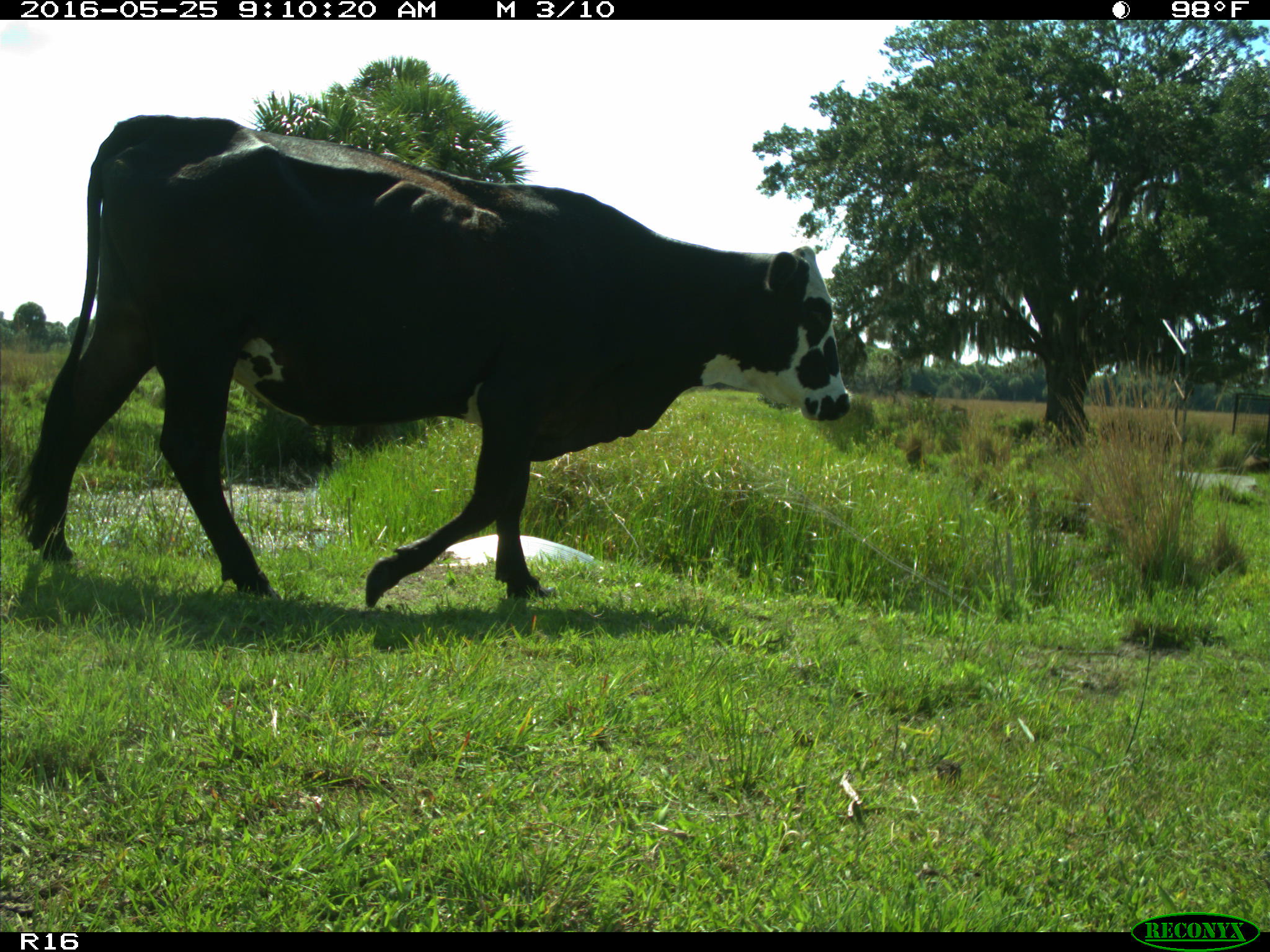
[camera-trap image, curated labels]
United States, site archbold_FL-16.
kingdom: Animalia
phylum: Chordata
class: Mammalia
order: Artiodactyla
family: Bovidae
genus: Bos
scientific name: Bos taurus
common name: domestic cow